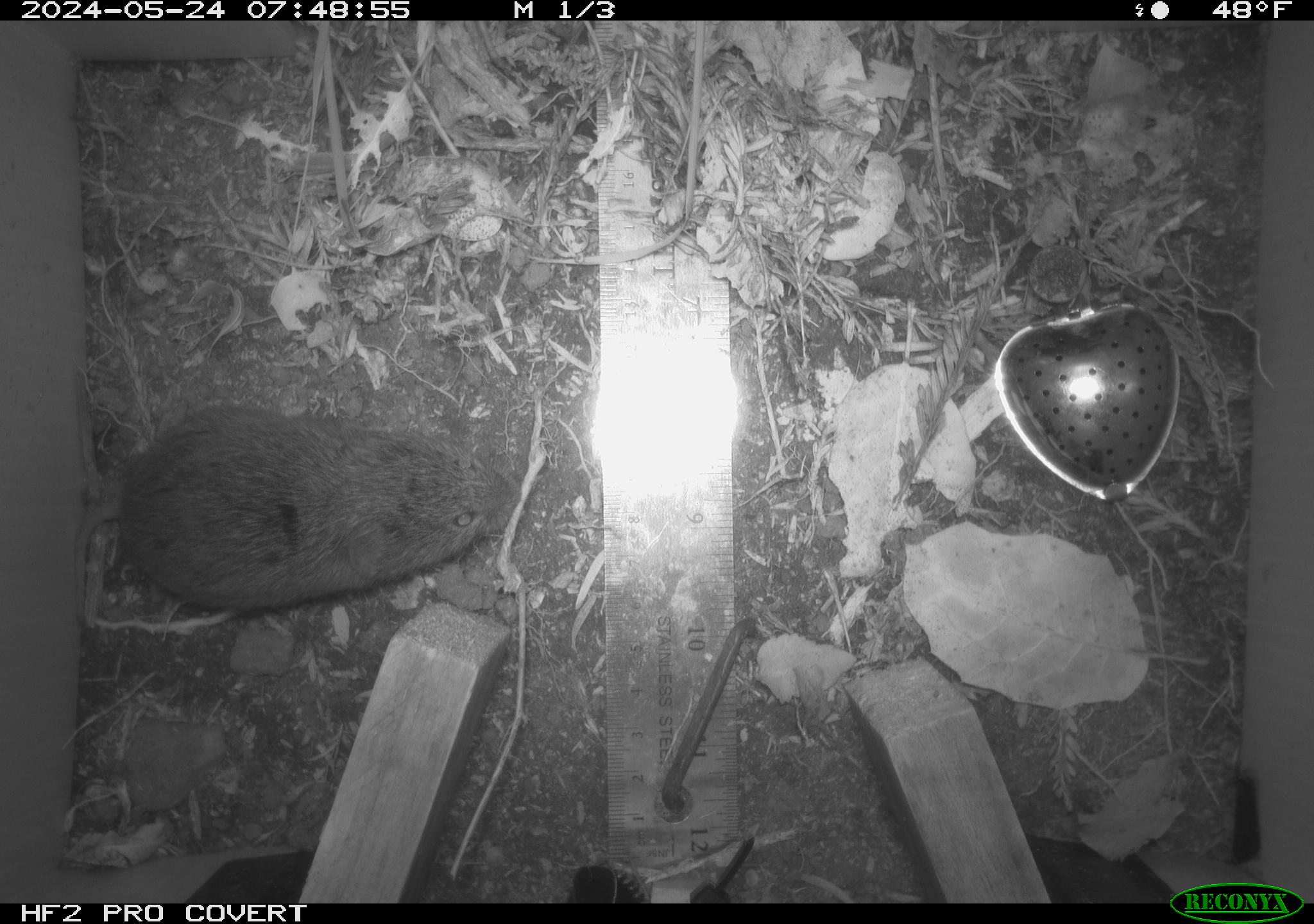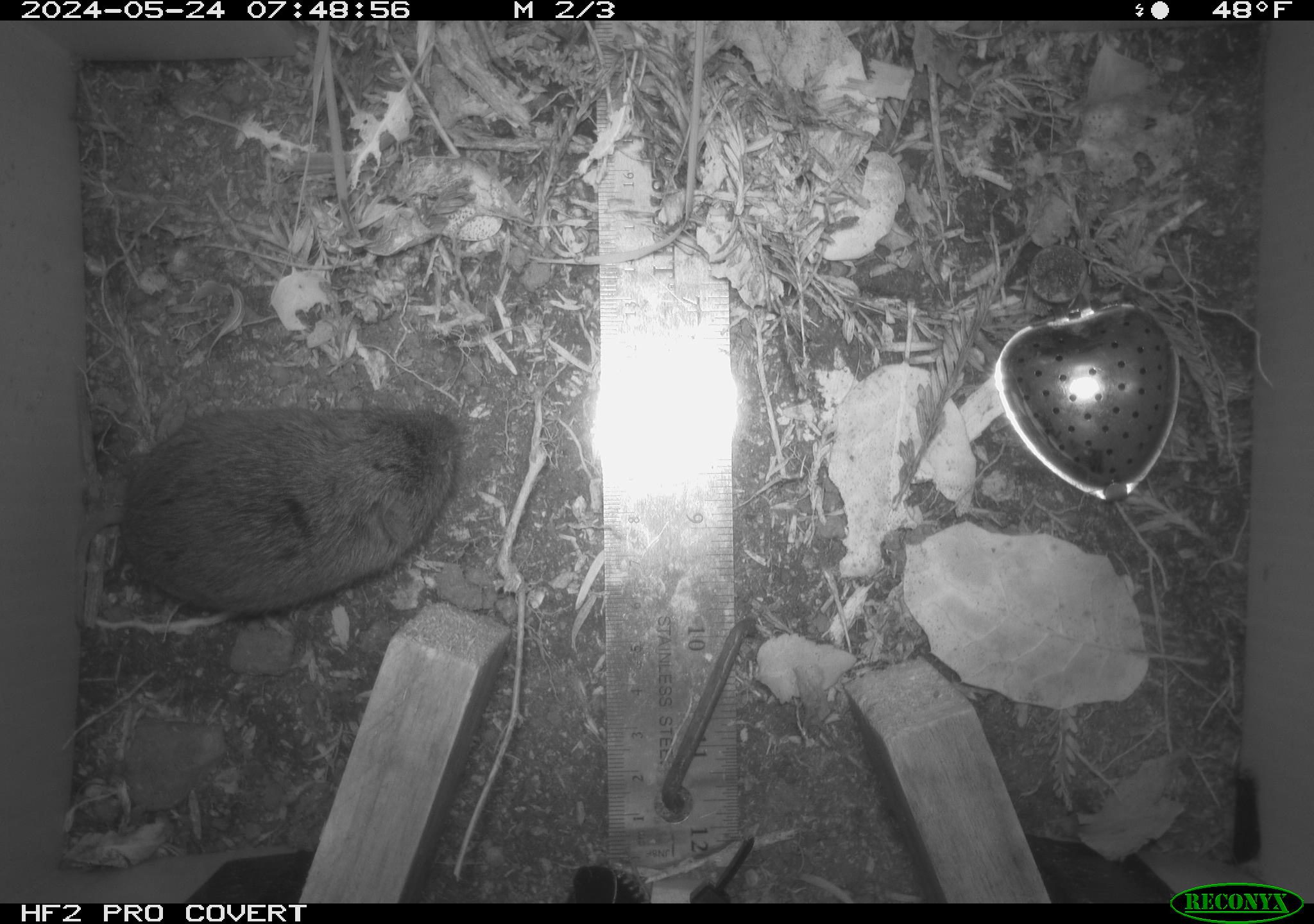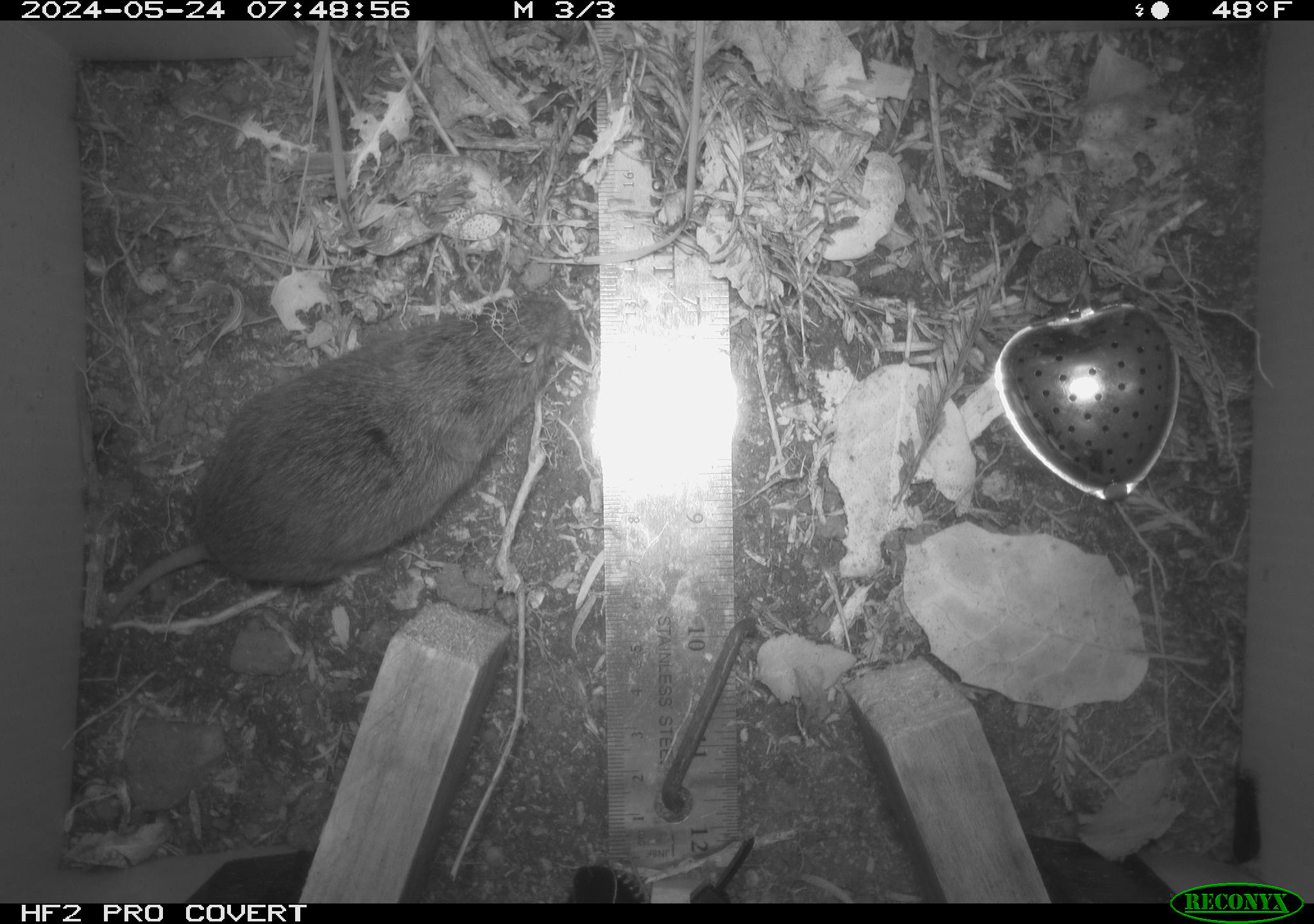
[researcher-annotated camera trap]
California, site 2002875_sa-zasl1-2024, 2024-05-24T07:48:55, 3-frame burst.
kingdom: Animalia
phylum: Chordata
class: Mammalia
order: Rodentia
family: Cricetidae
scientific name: Arvicolinae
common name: voles, lemmings, and muskrats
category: arvicolinae subfamily